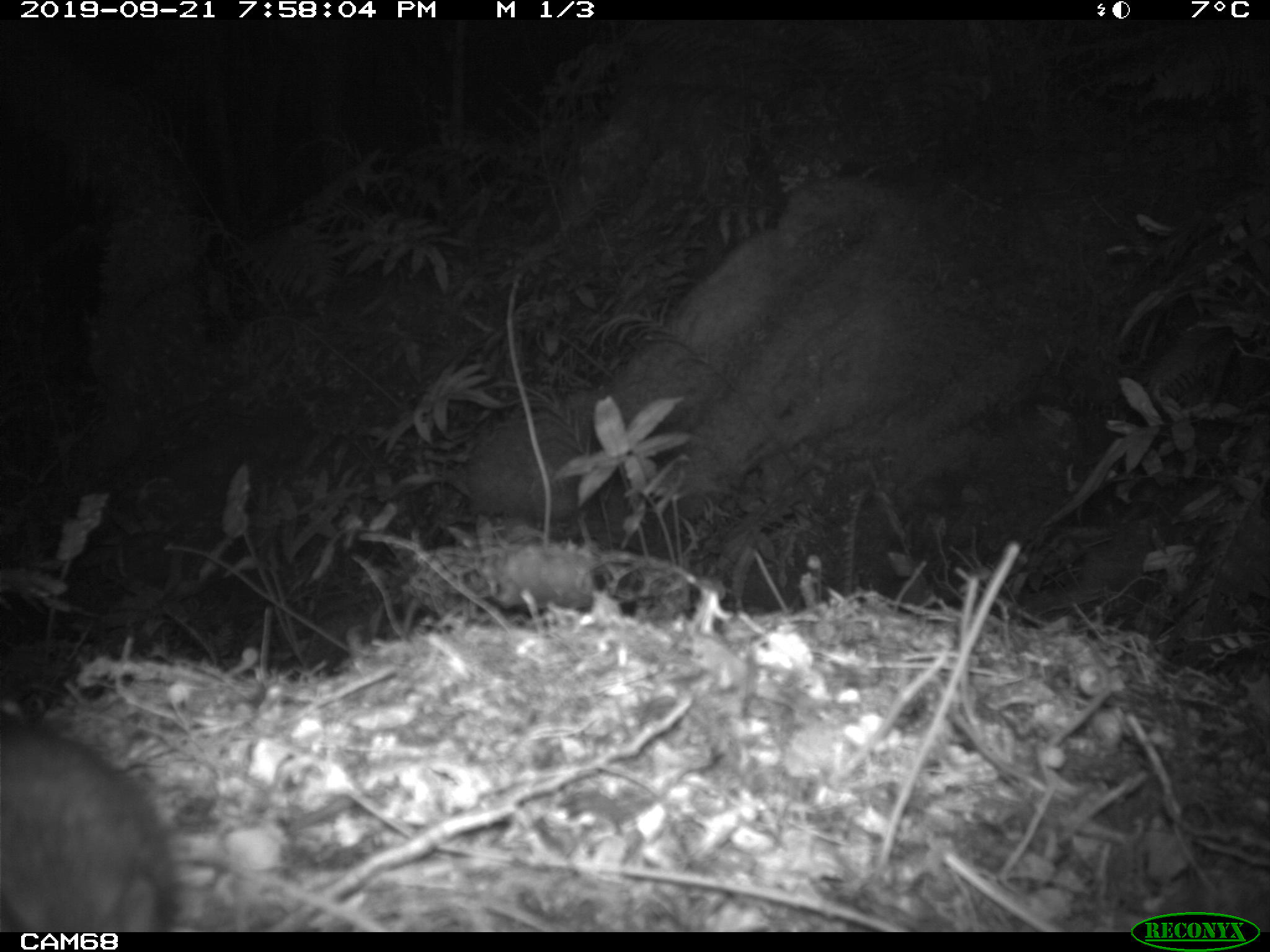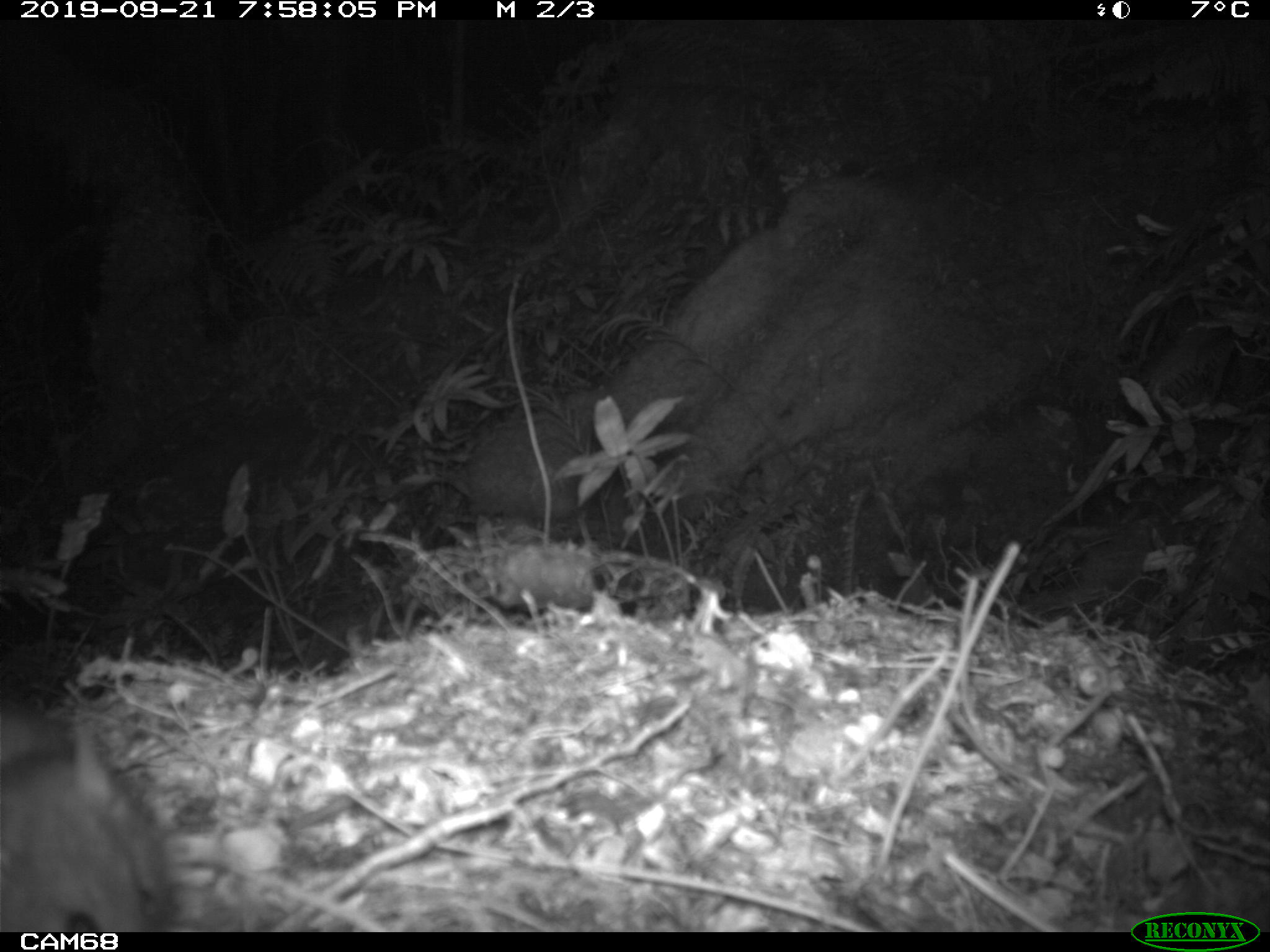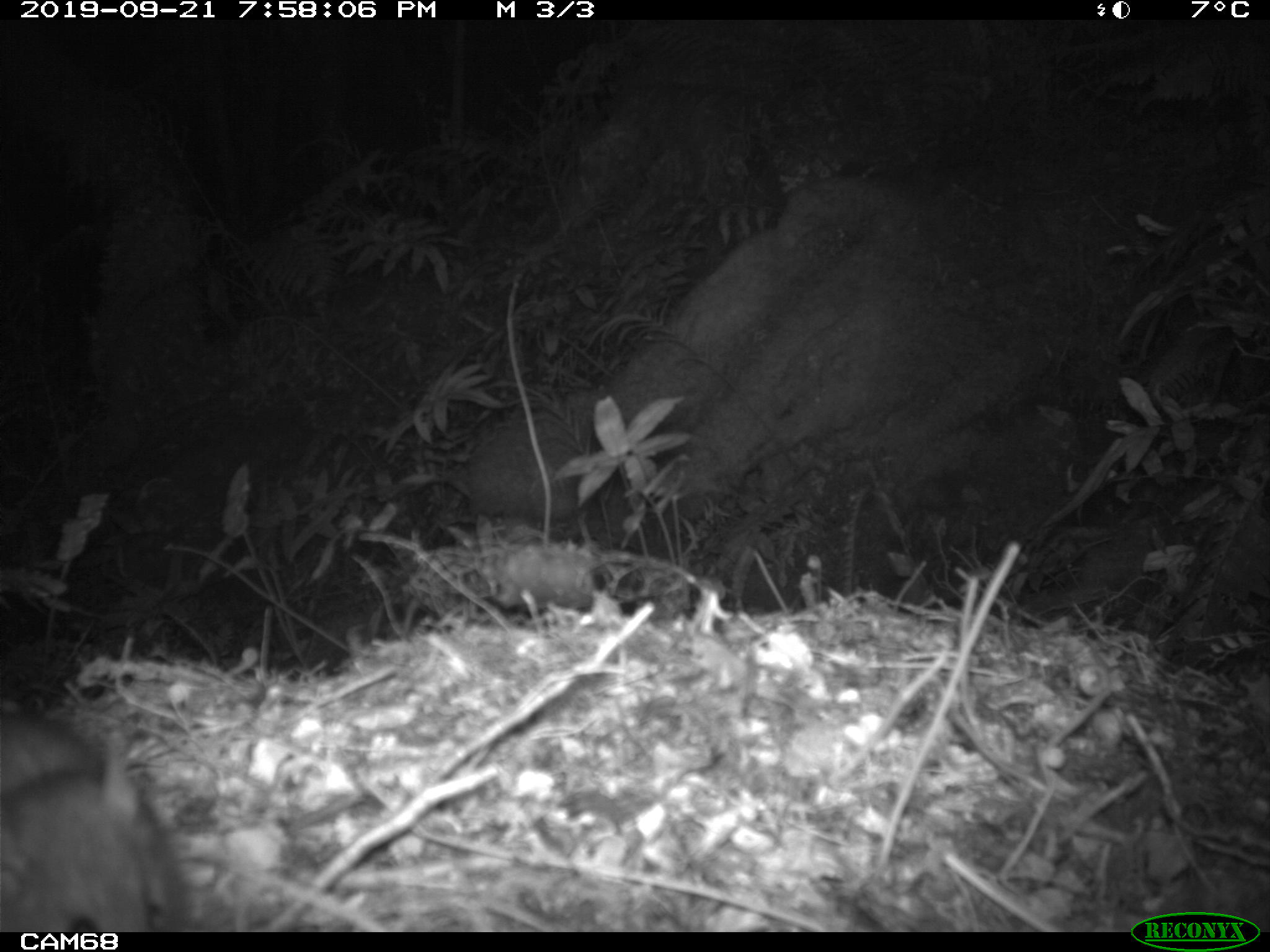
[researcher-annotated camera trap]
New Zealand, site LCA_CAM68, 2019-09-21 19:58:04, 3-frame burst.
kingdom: Animalia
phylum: Chordata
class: Mammalia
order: Rodentia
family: Muridae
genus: Rattus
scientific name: Rattus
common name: rat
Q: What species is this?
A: Rat (Rattus).